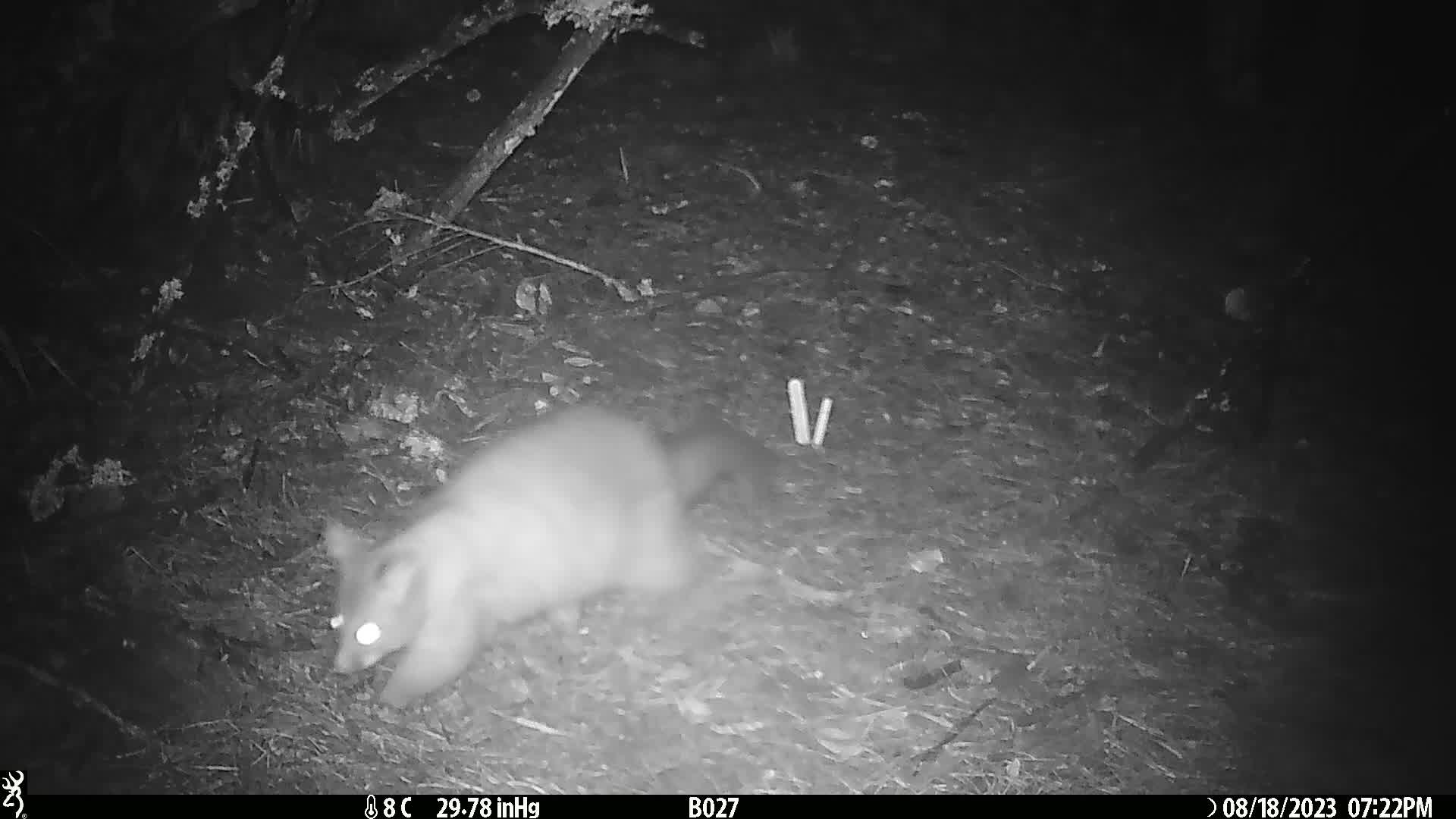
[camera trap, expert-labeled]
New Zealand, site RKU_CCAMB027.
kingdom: Animalia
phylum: Chordata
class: Mammalia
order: Diprotodontia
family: Phalangeridae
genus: Trichosurus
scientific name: Trichosurus vulpecula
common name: common brushtail possum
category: possum